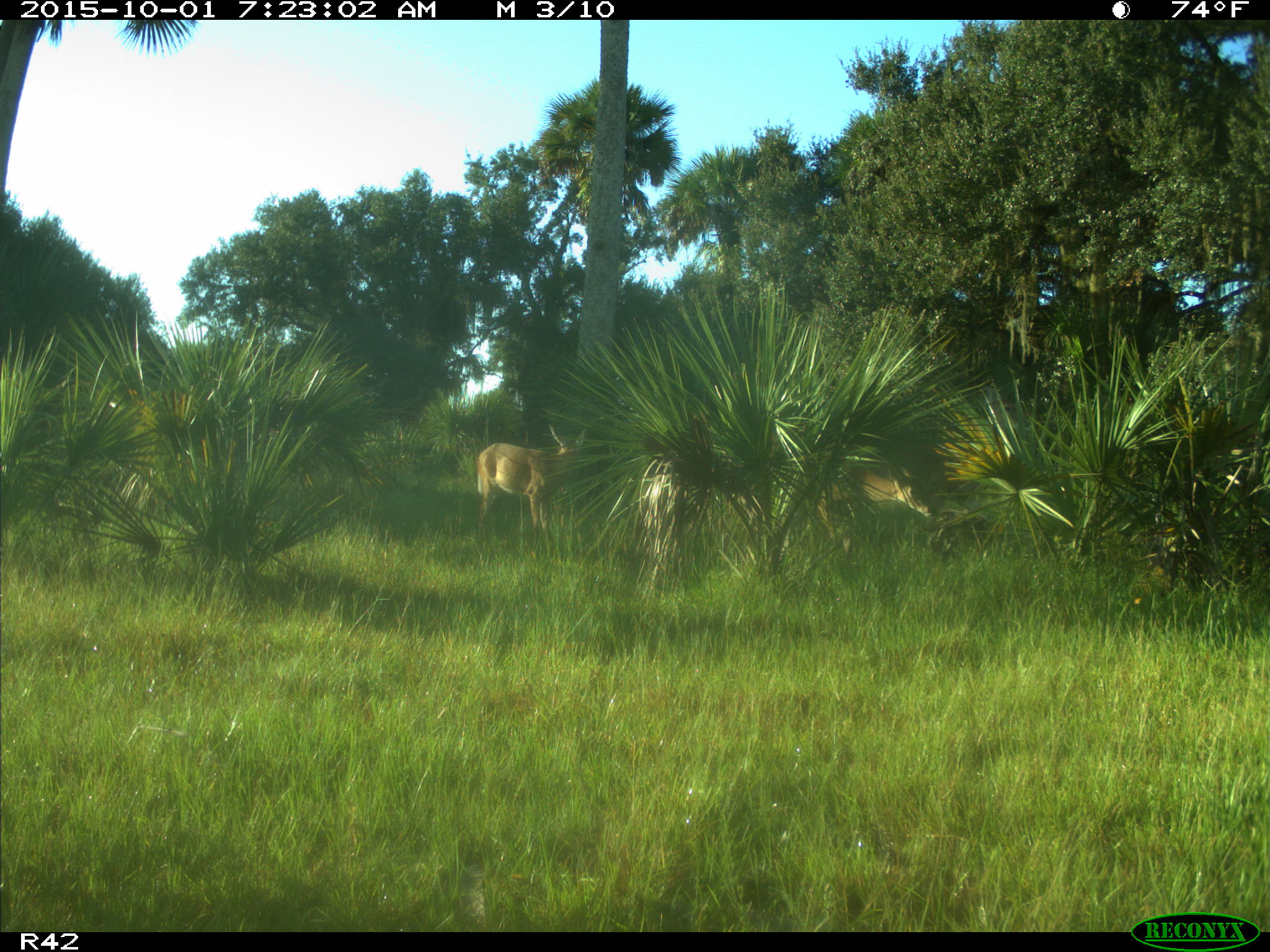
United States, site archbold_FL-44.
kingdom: Animalia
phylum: Chordata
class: Mammalia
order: Artiodactyla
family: Cervidae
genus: Odocoileus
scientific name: Odocoileus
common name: deer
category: unidentified deer